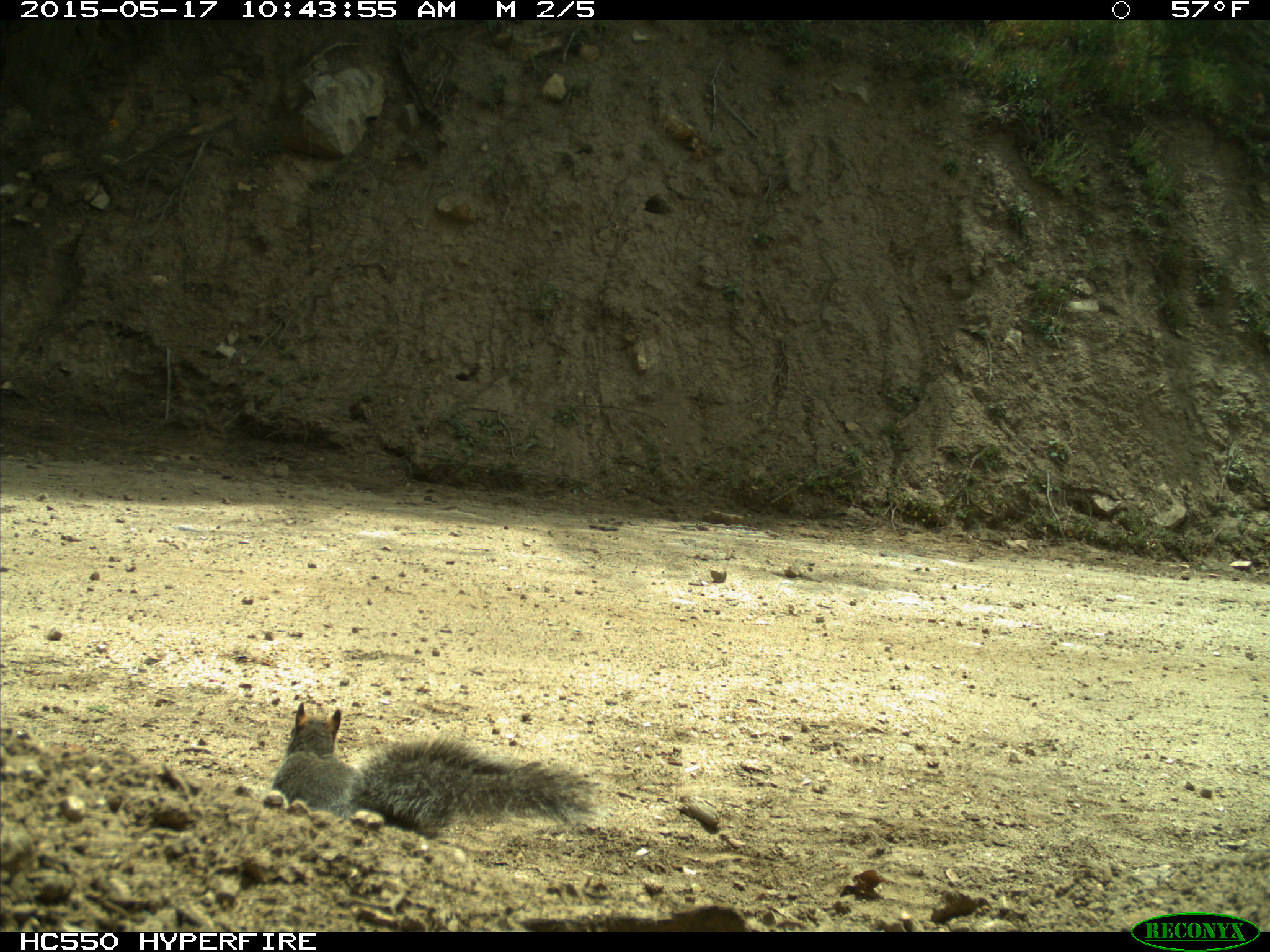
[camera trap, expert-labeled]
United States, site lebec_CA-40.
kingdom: Animalia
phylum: Chordata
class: Mammalia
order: Rodentia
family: Sciuridae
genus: Sciurus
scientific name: Sciurus carolinensis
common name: eastern gray squirrel